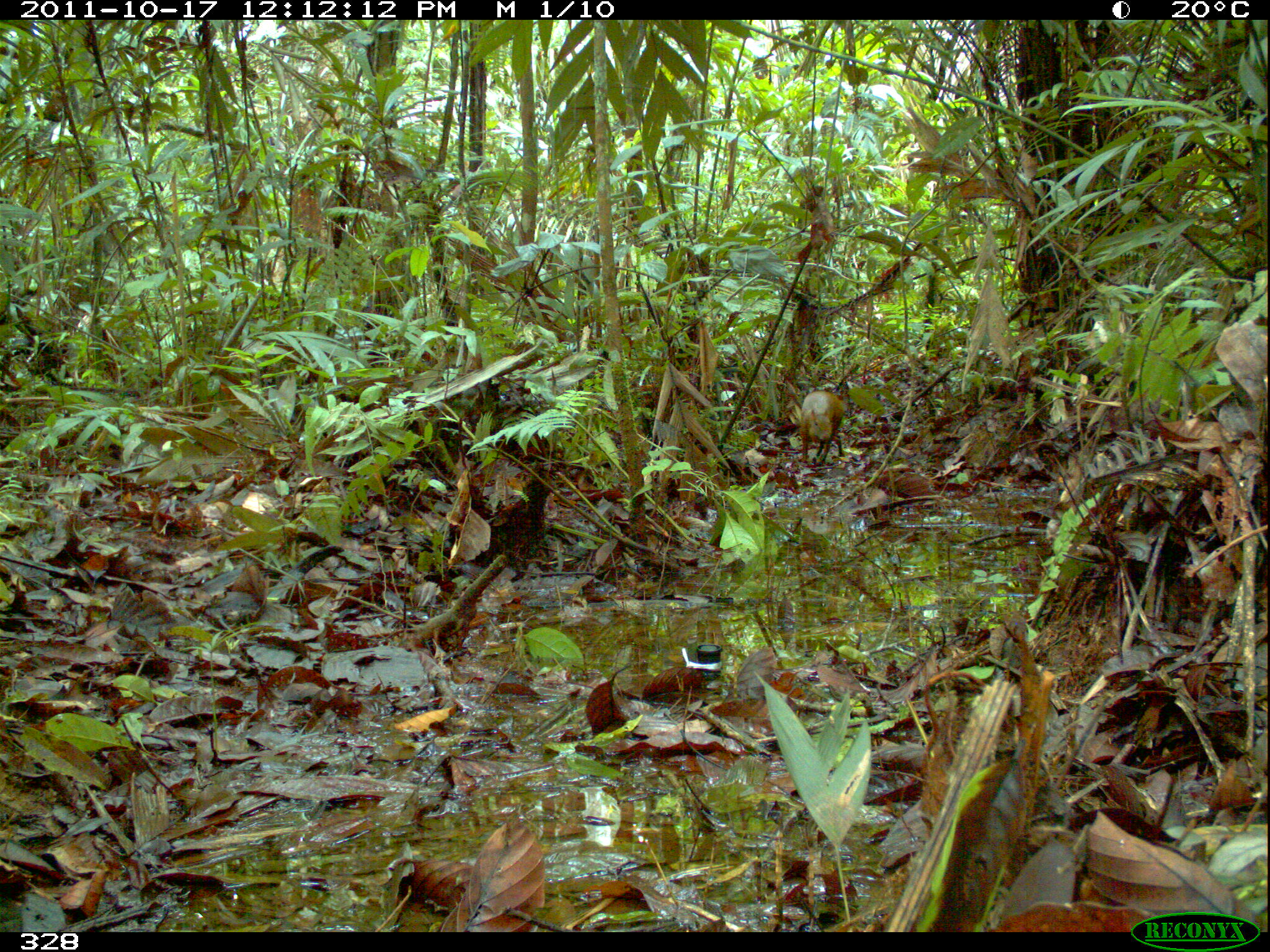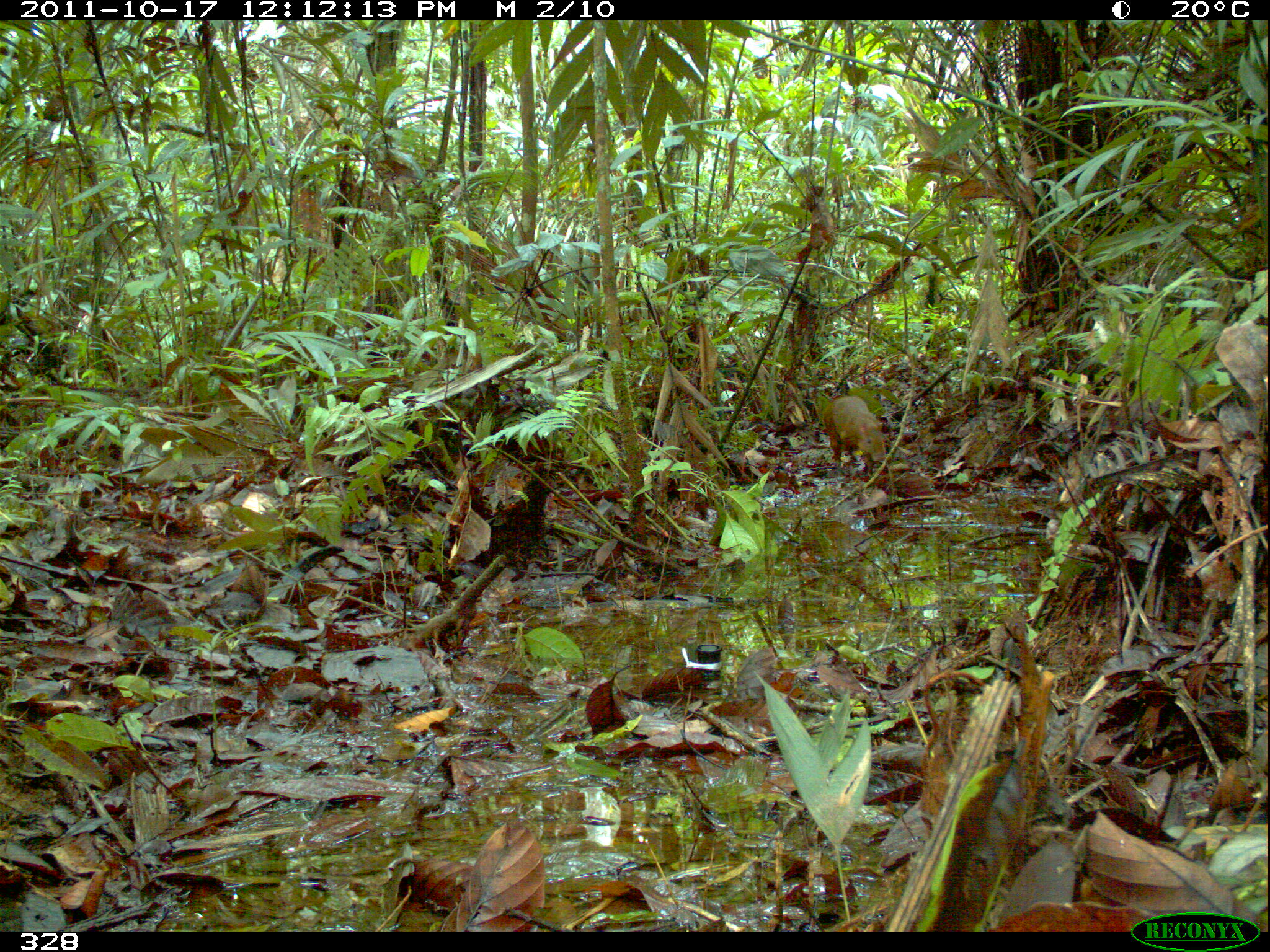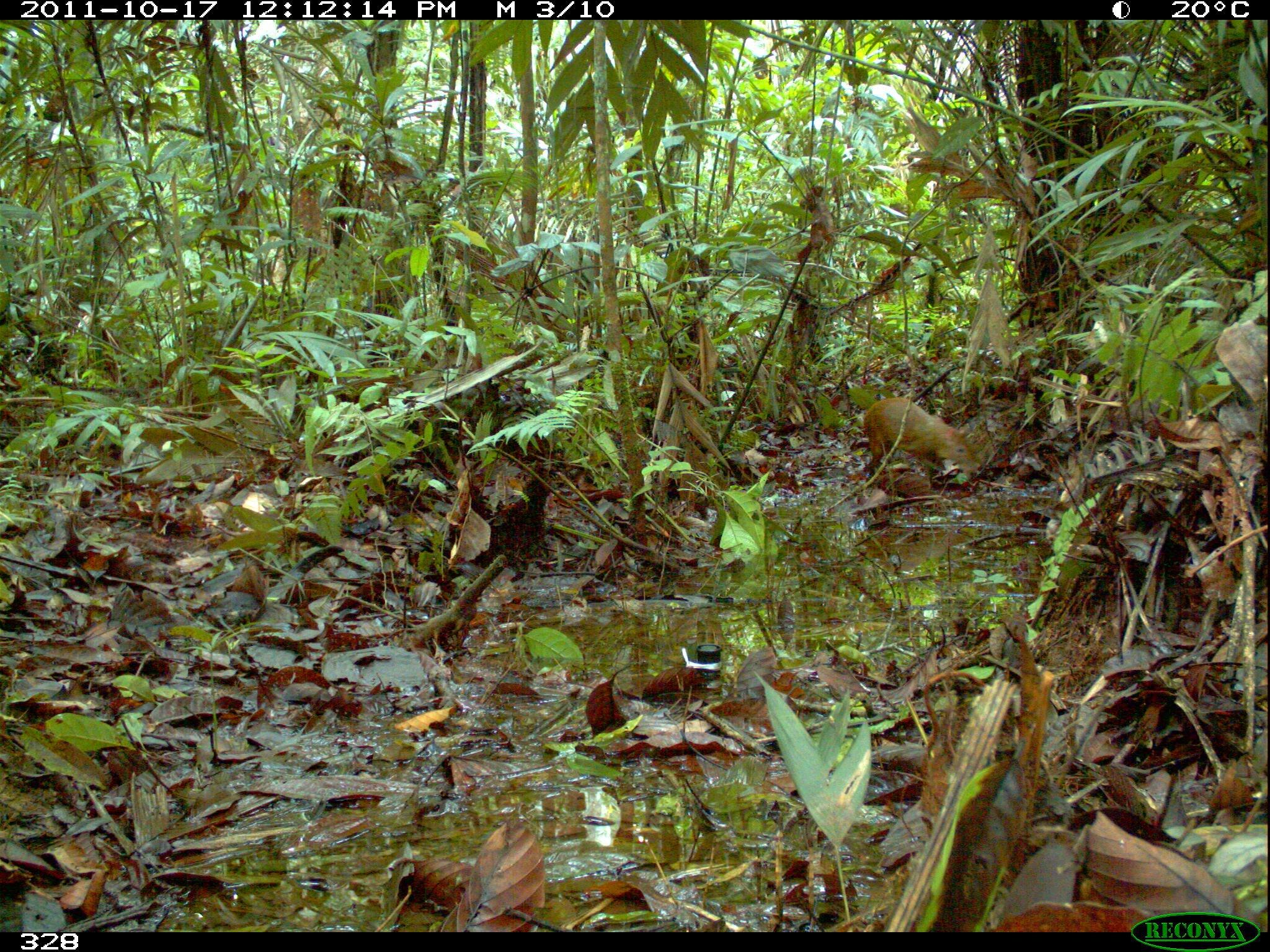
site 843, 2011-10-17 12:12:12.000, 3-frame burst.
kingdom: Animalia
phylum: Chordata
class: Mammalia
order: Rodentia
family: Dasyproctidae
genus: Dasyprocta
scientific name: Dasyprocta punctata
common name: central american agouti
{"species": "Dasyprocta punctata (central american agouti)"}